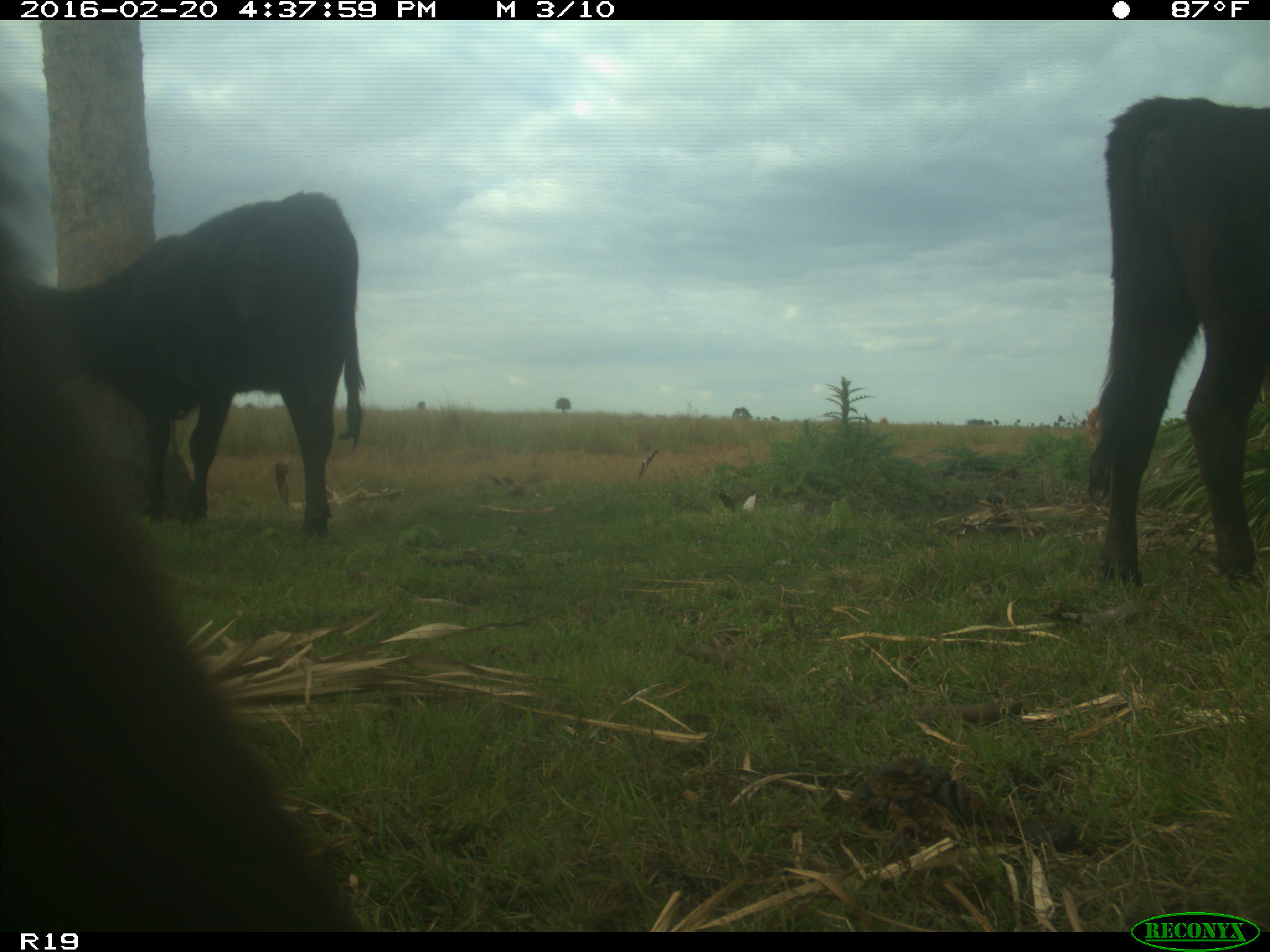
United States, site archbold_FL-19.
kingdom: Animalia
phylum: Chordata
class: Mammalia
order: Artiodactyla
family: Bovidae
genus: Bos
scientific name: Bos taurus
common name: domestic cow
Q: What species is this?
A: Bos taurus (domestic cow).